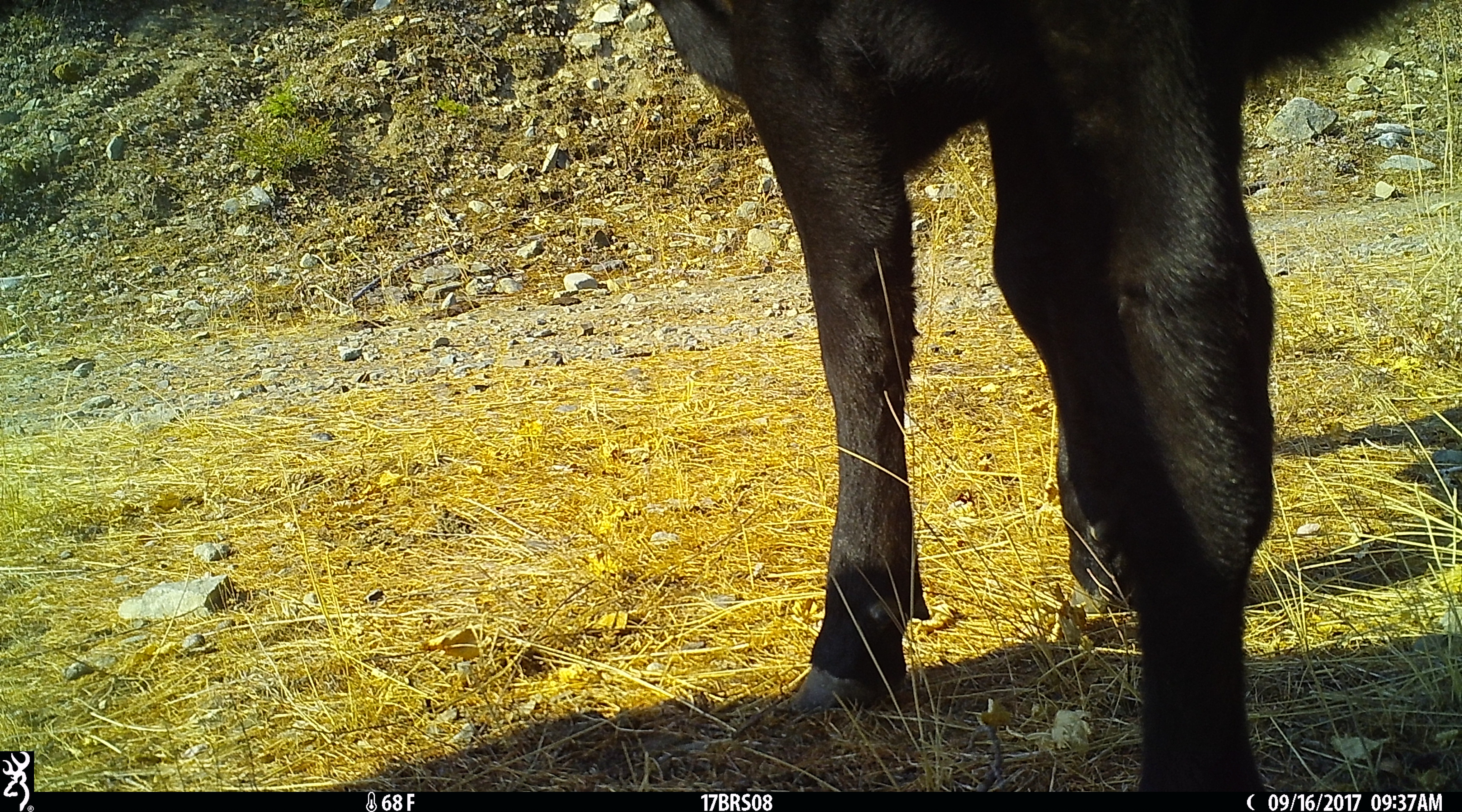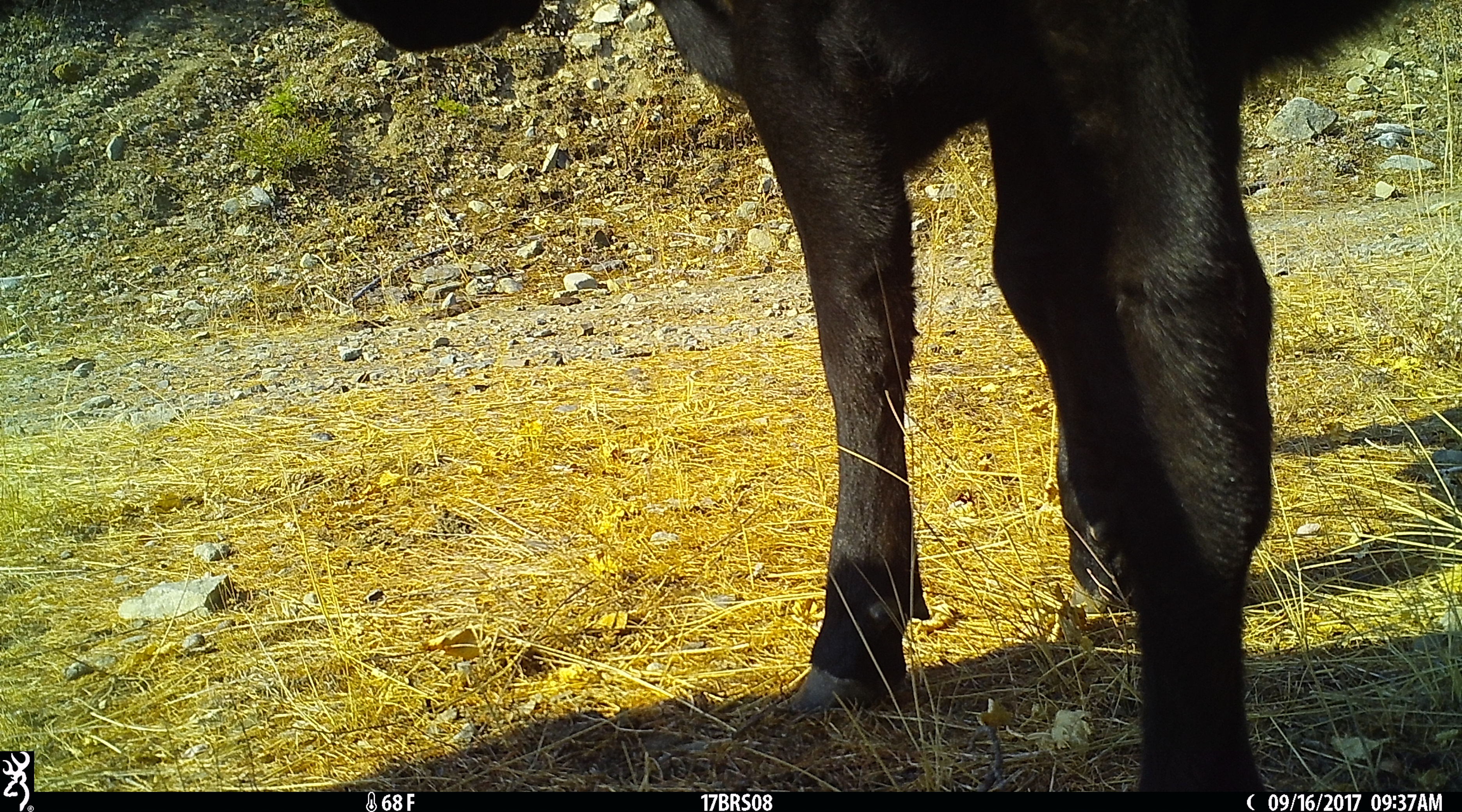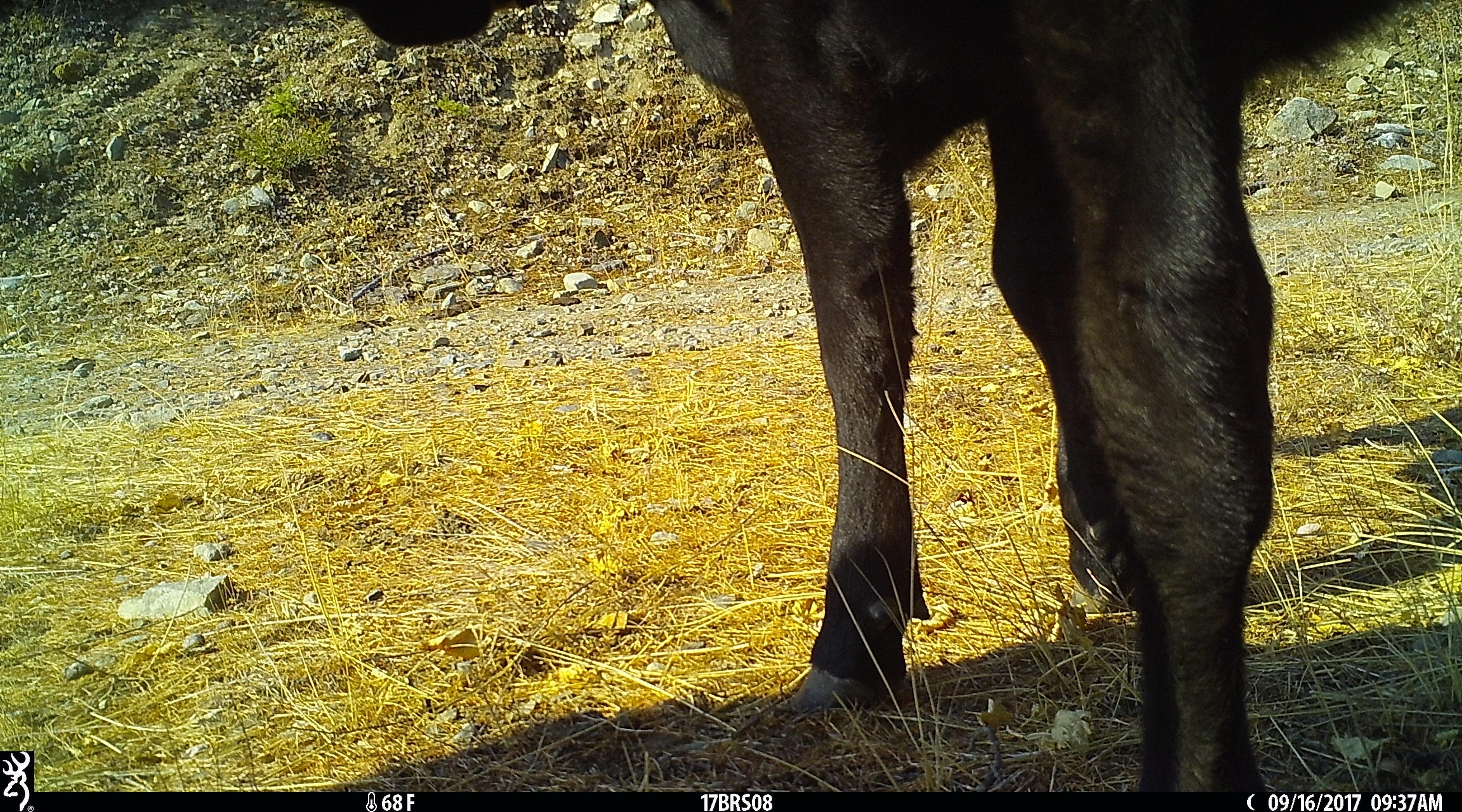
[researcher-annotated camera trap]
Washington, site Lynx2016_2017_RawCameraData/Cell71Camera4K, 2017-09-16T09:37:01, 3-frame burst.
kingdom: Animalia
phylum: Chordata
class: Mammalia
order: Artiodactyla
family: Bovidae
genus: Bos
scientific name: Bos taurus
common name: domestic cattle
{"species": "domestic cattle (Bos taurus)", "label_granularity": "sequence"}